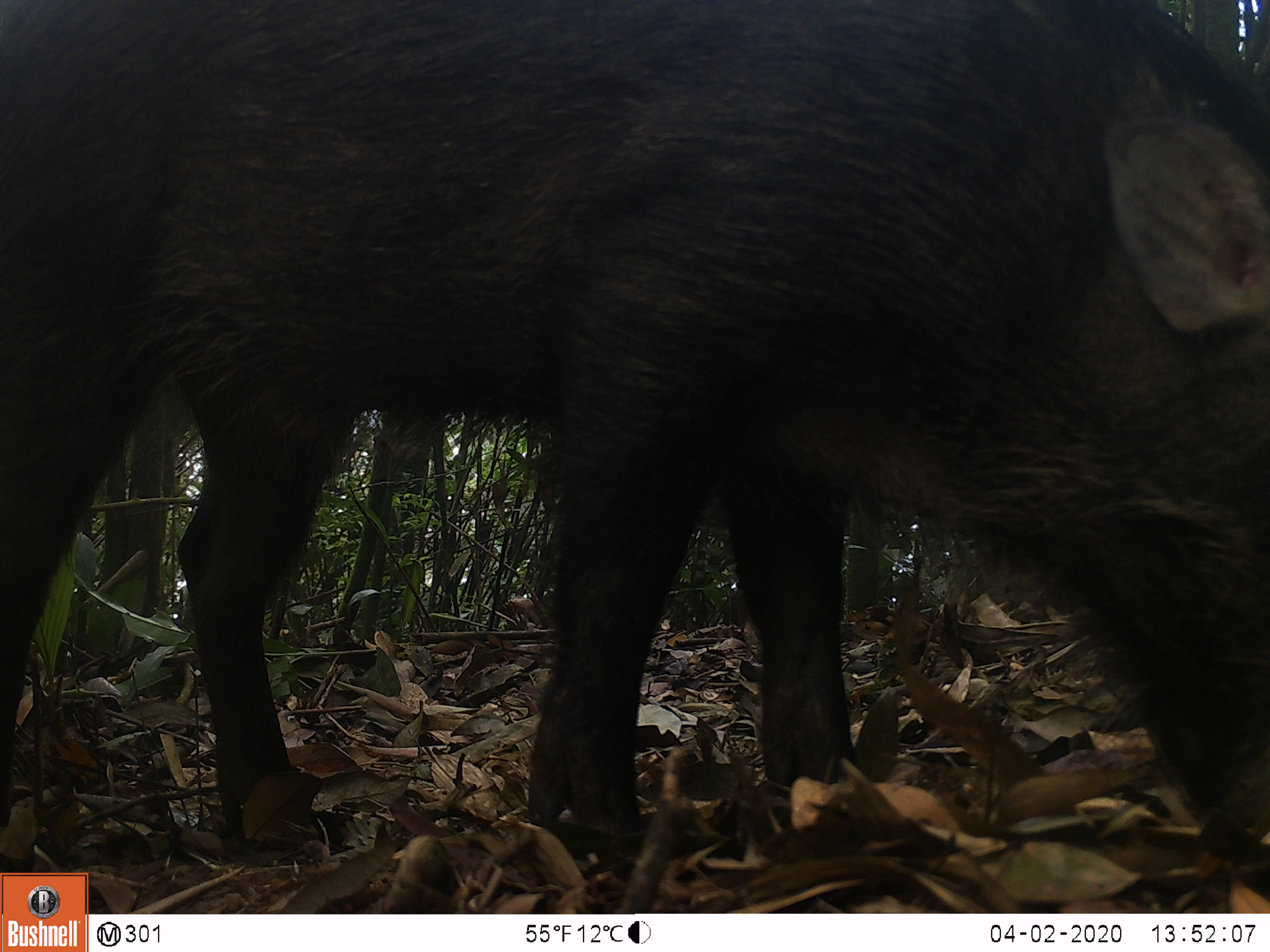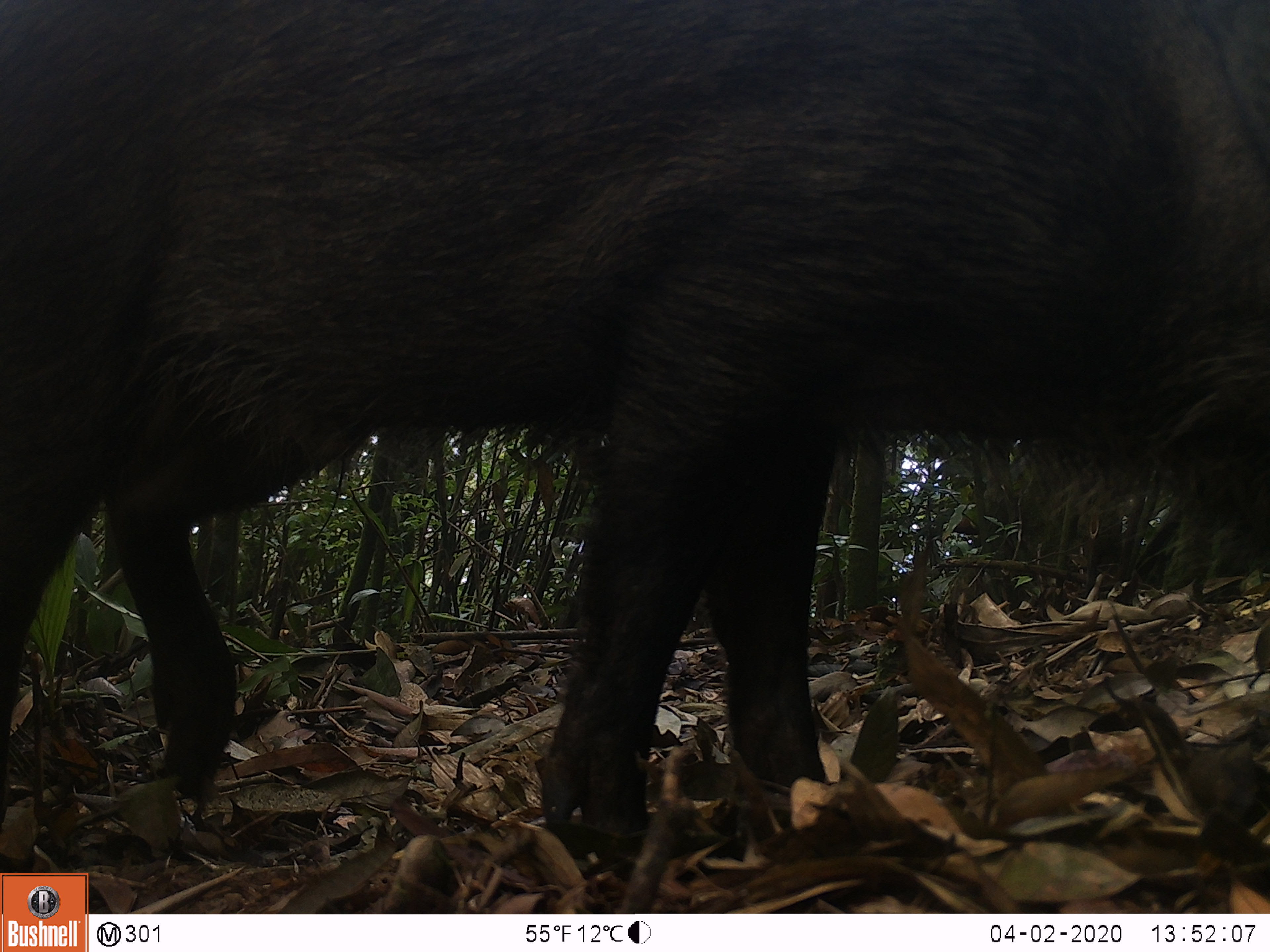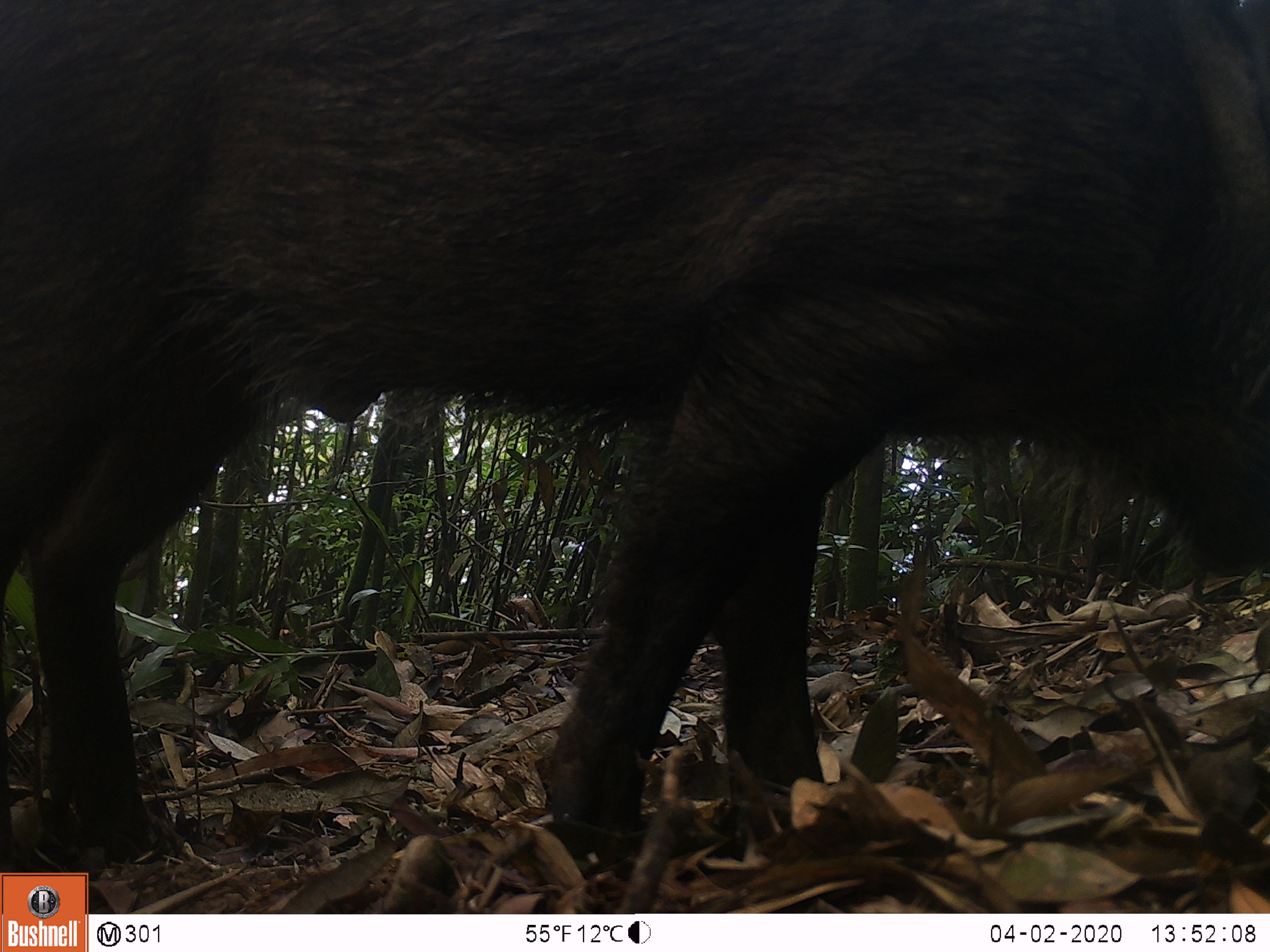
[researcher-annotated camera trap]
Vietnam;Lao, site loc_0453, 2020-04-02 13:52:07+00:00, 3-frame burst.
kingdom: Animalia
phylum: Chordata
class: Mammalia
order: Artiodactyla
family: Suidae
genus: Sus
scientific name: Sus scrofa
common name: eurasian wild pig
Eurasian wild pig (Sus scrofa). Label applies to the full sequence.